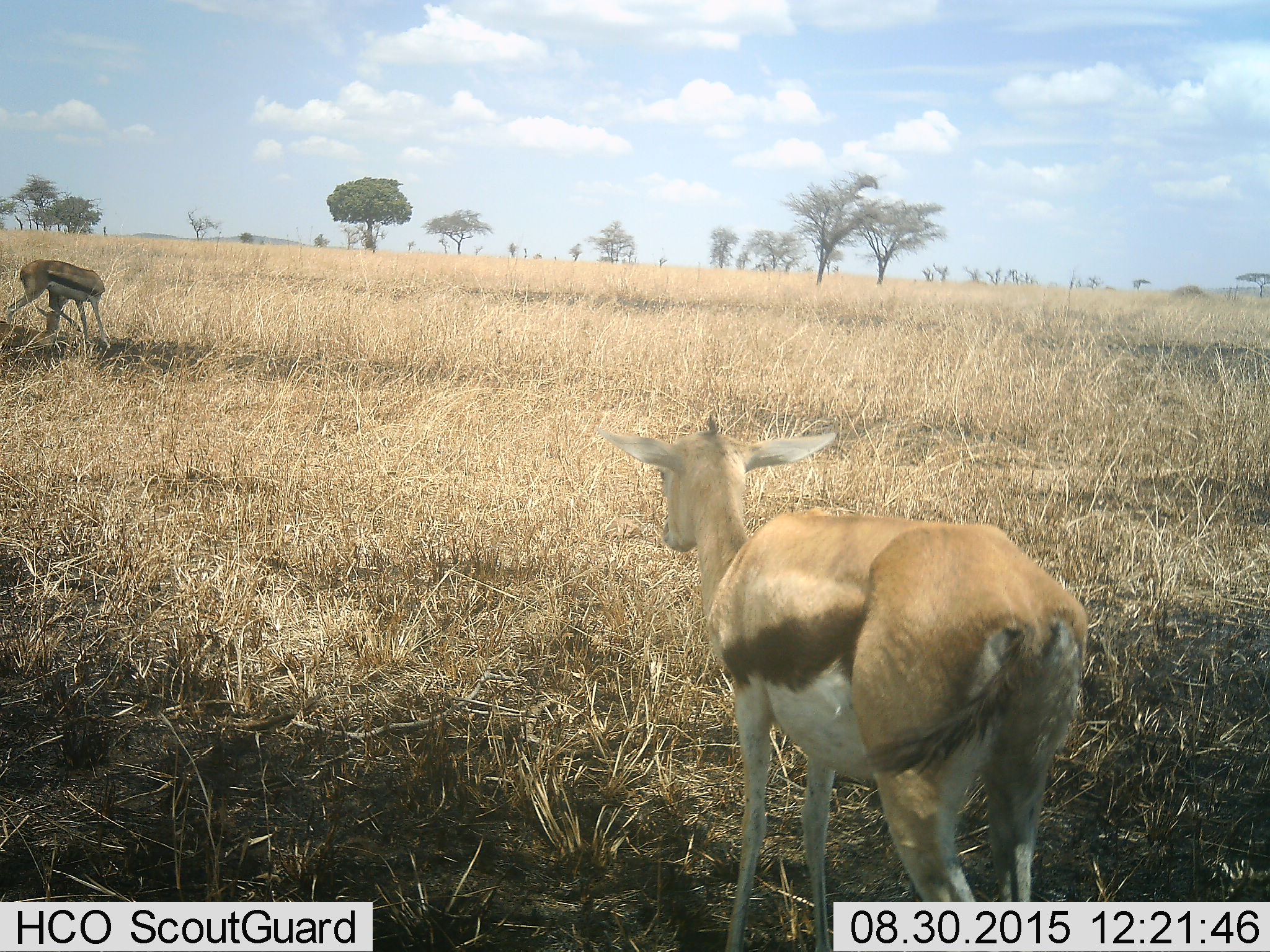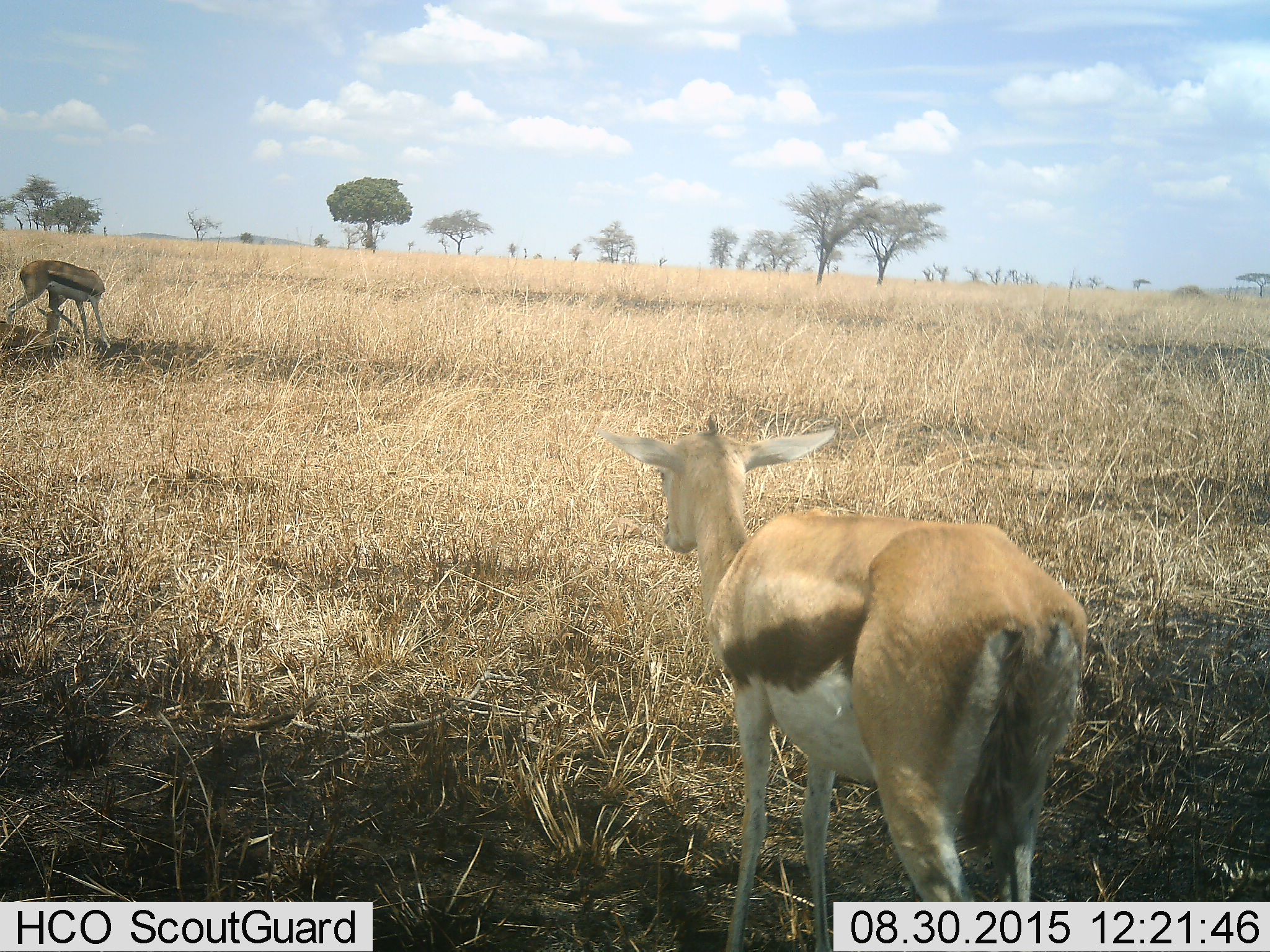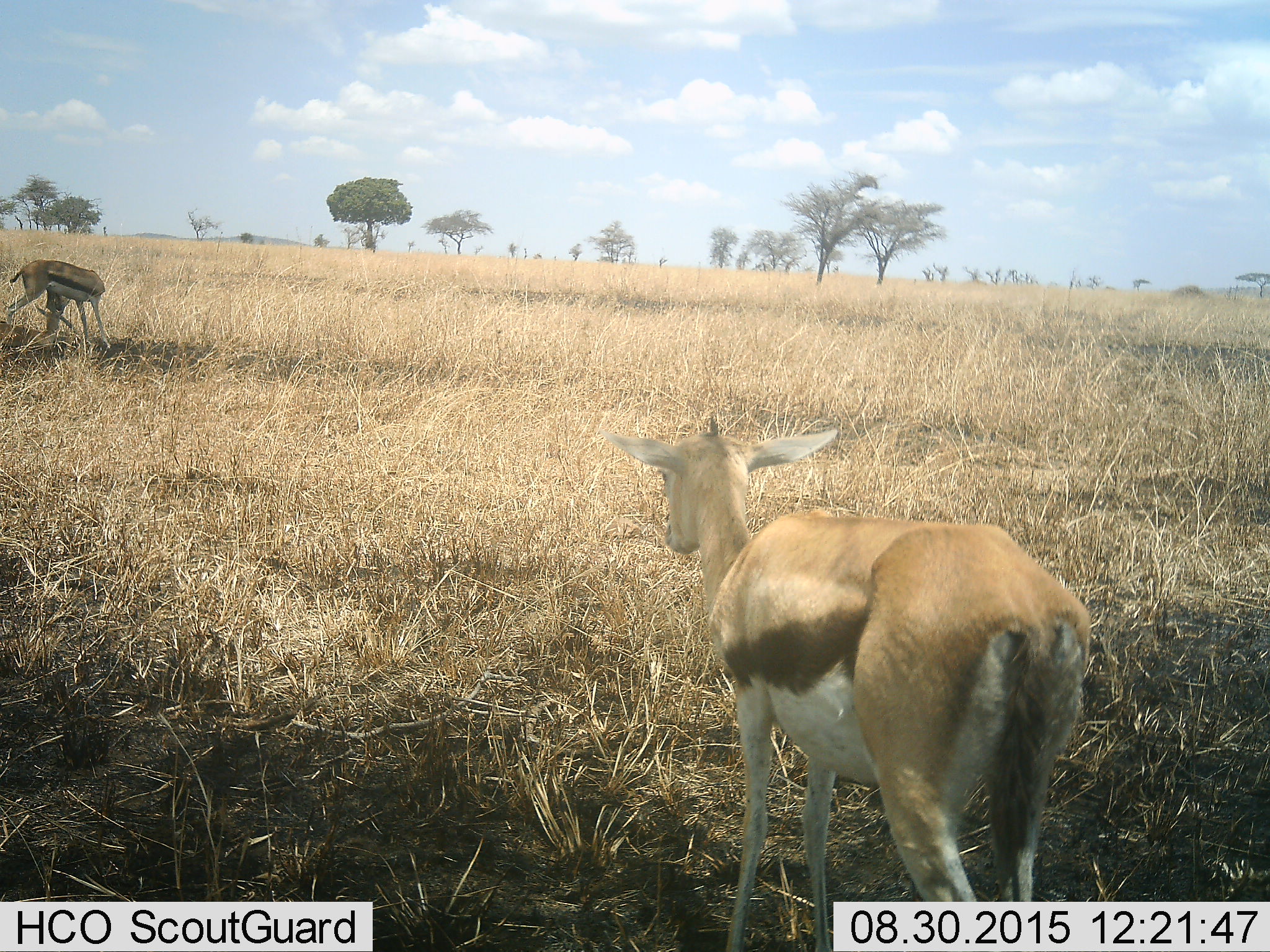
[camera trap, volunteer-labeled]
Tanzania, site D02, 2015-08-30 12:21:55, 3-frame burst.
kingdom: Animalia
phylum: Chordata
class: Mammalia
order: Artiodactyla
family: Bovidae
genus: Eudorcas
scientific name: Eudorcas thomsonii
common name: thomson's gazelle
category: gazellethomsons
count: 2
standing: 86%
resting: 14%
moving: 14%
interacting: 0%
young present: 7%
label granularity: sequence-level